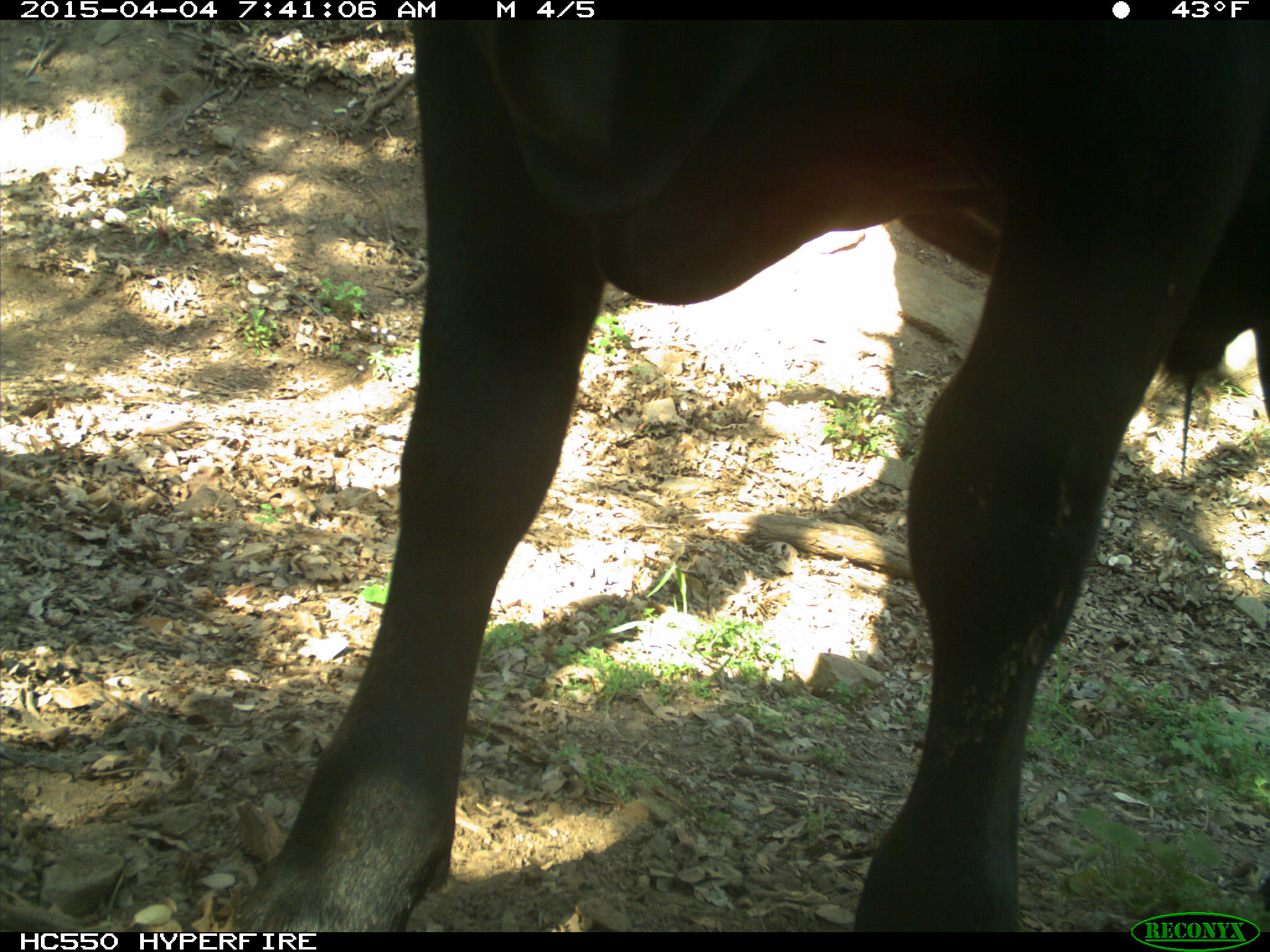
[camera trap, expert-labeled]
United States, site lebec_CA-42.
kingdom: Animalia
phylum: Chordata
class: Mammalia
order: Artiodactyla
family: Bovidae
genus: Bos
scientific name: Bos taurus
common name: domestic cow